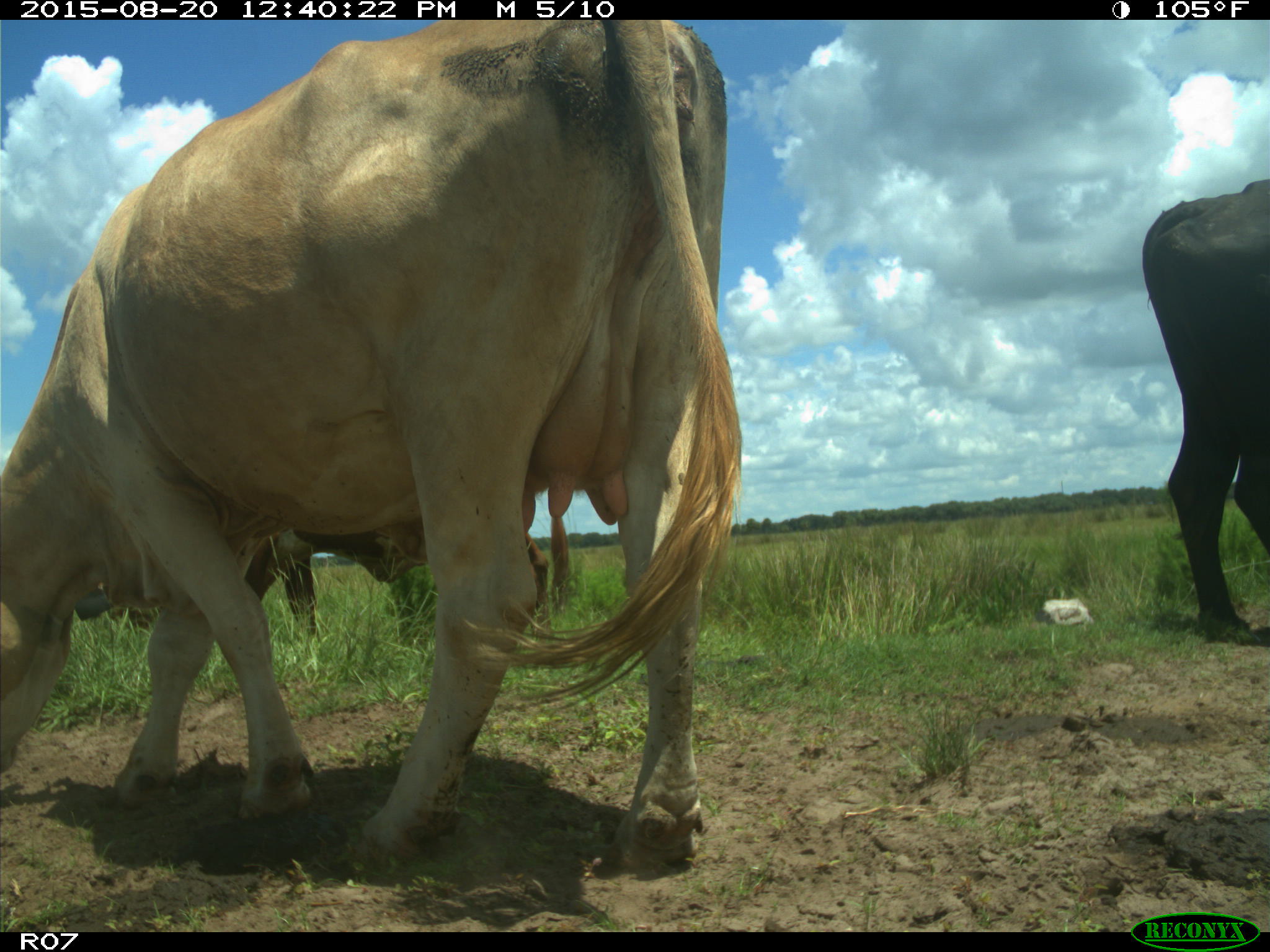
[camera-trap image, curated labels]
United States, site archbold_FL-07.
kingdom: Animalia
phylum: Chordata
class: Mammalia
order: Artiodactyla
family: Bovidae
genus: Bos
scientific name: Bos taurus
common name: domestic cow